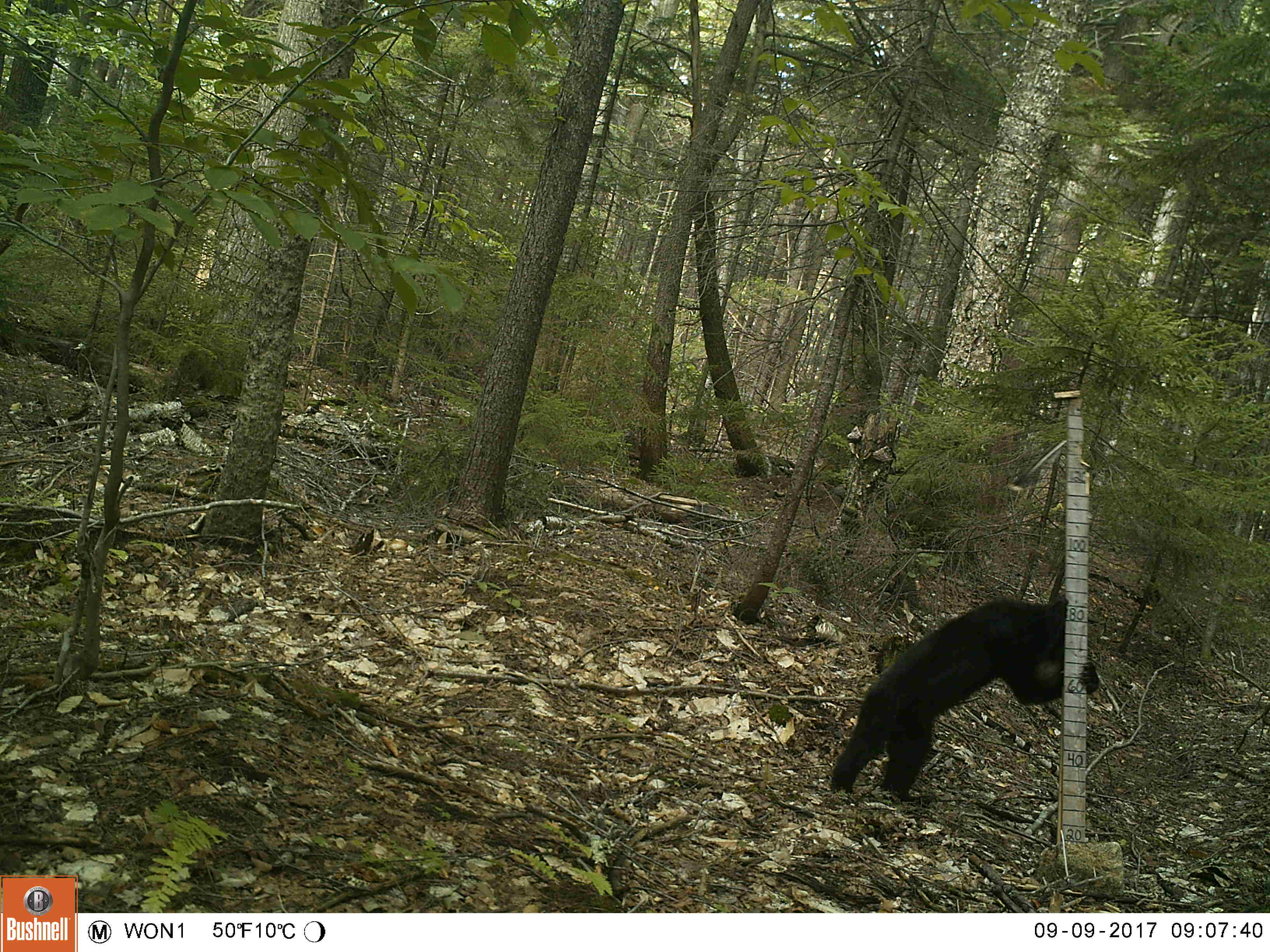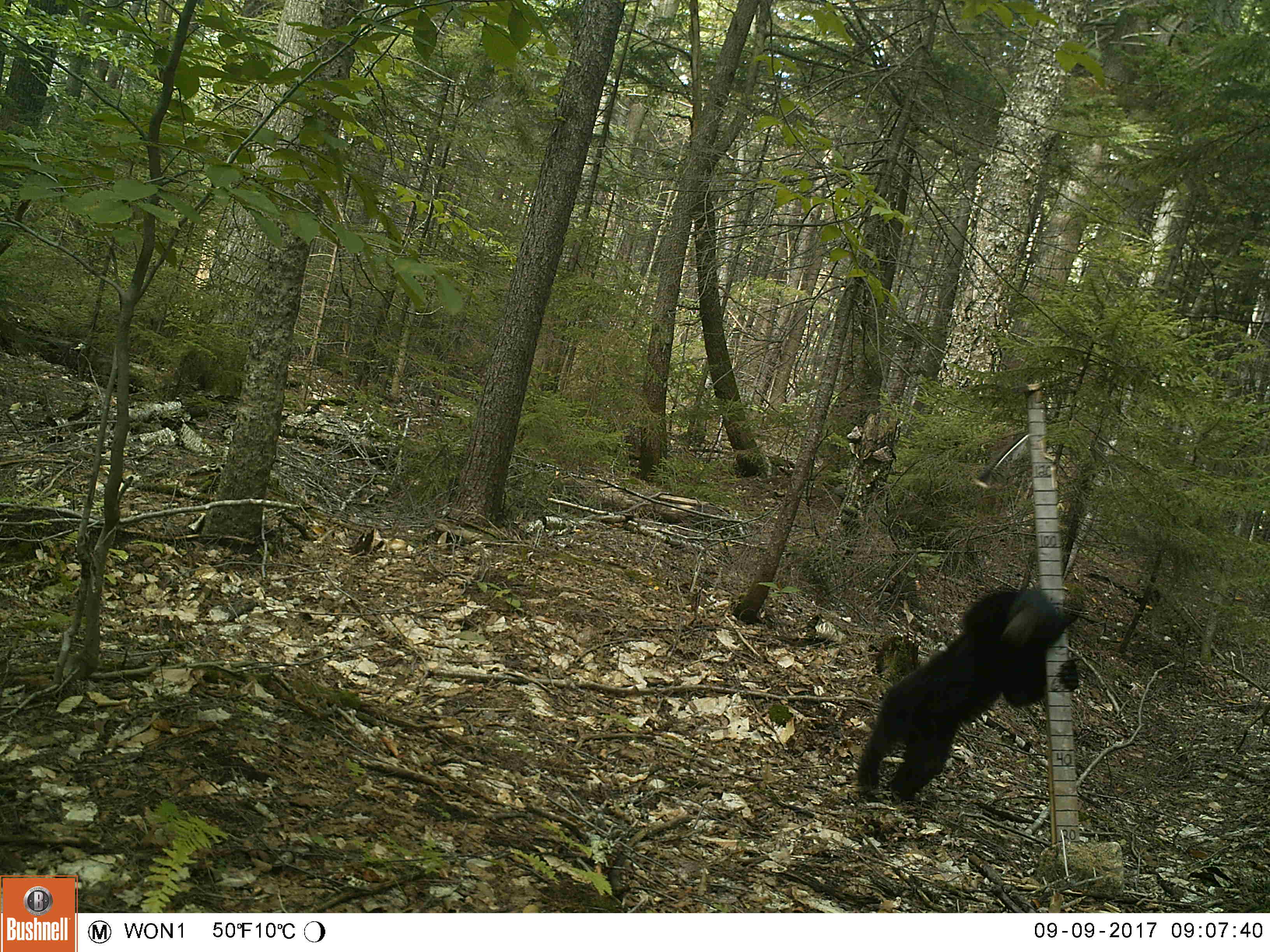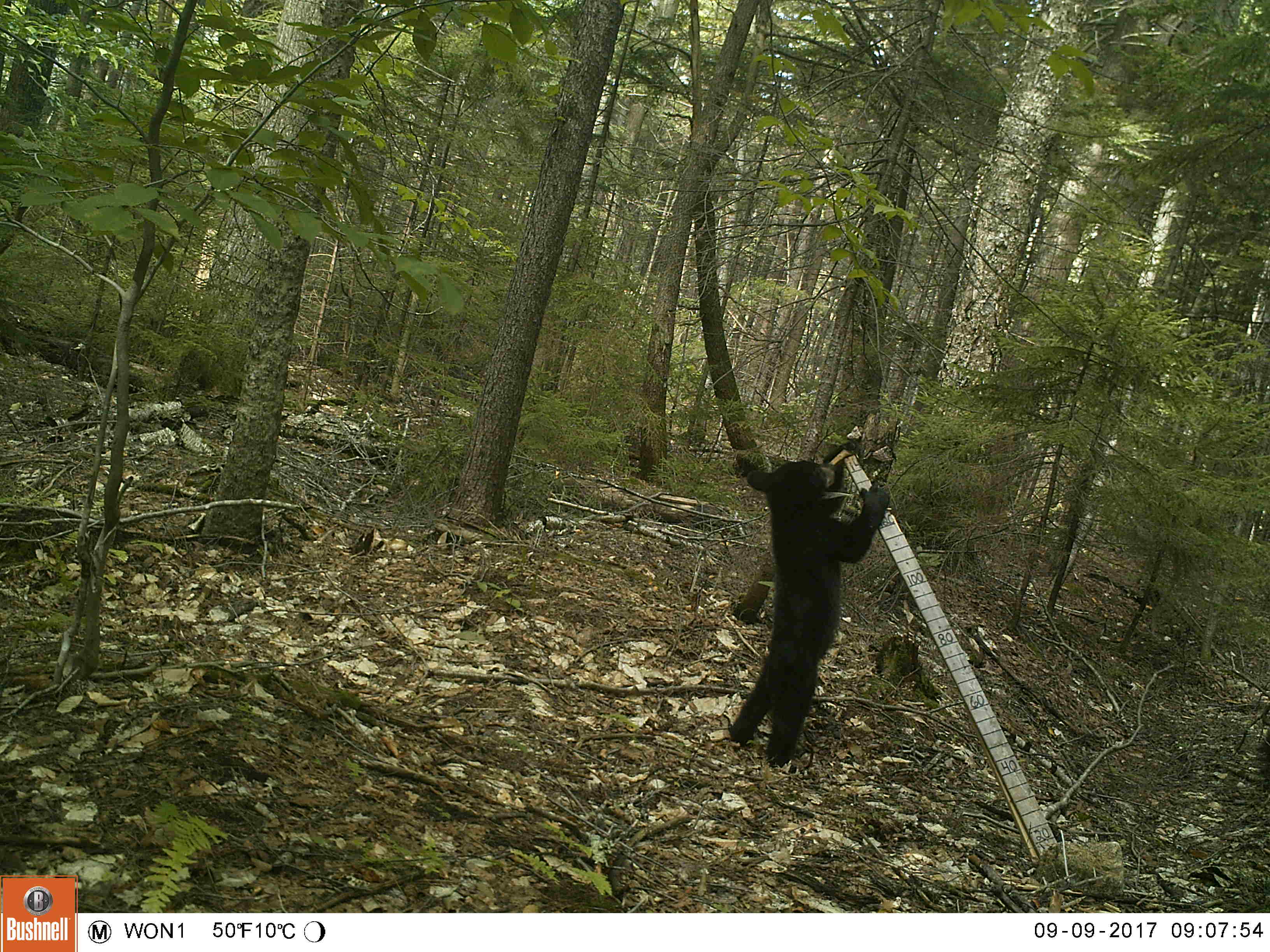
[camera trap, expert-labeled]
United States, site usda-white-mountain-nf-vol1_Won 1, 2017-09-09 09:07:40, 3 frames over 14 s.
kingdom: Animalia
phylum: Chordata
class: Mammalia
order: Carnivora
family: Ursidae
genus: Ursus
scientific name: Ursus americanus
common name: black bear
Black bear (Ursus americanus).